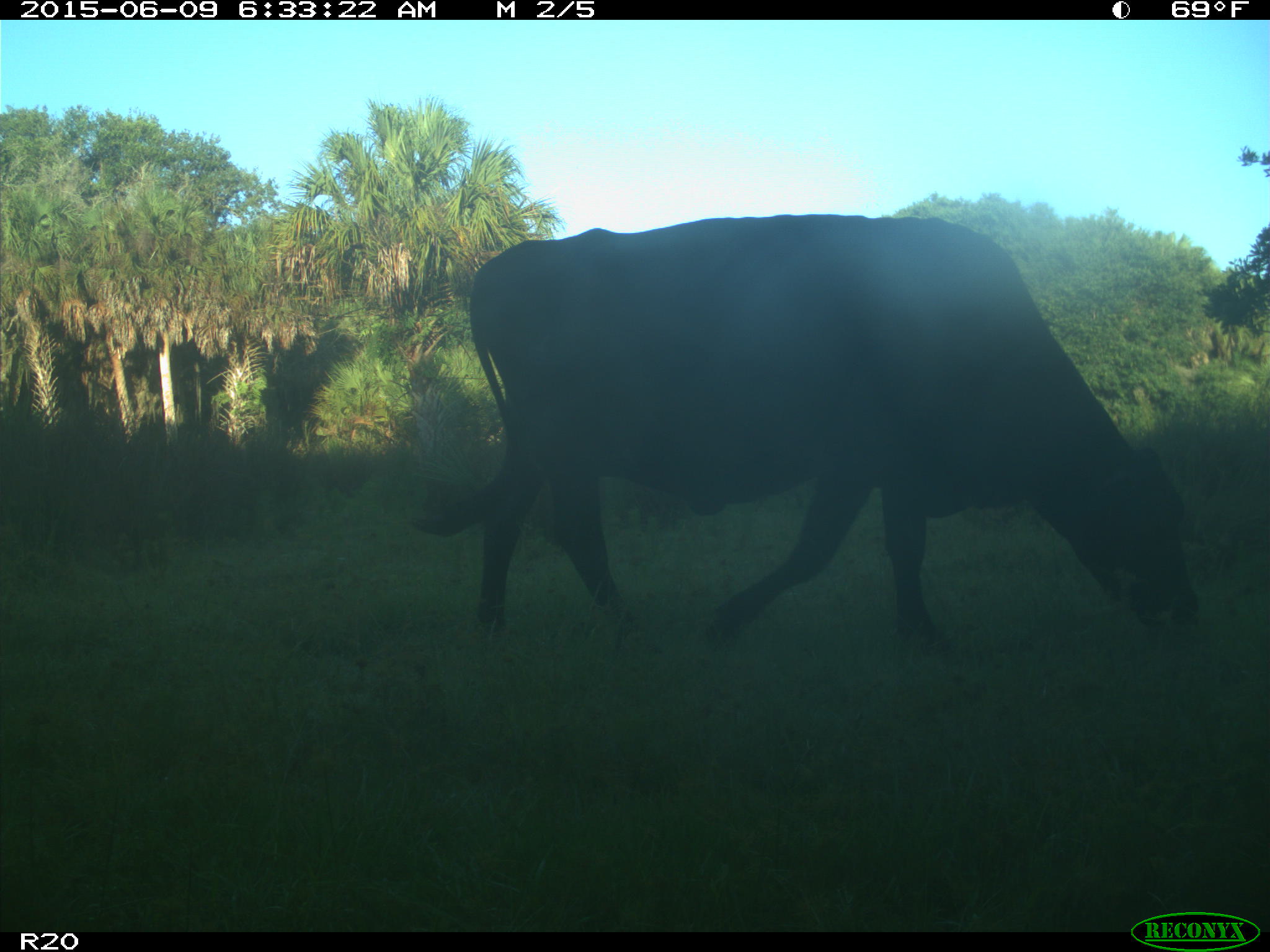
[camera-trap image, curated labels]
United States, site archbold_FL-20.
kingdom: Animalia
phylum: Chordata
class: Mammalia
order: Artiodactyla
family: Bovidae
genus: Bos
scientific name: Bos taurus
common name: domestic cow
Bos taurus (domestic cow).